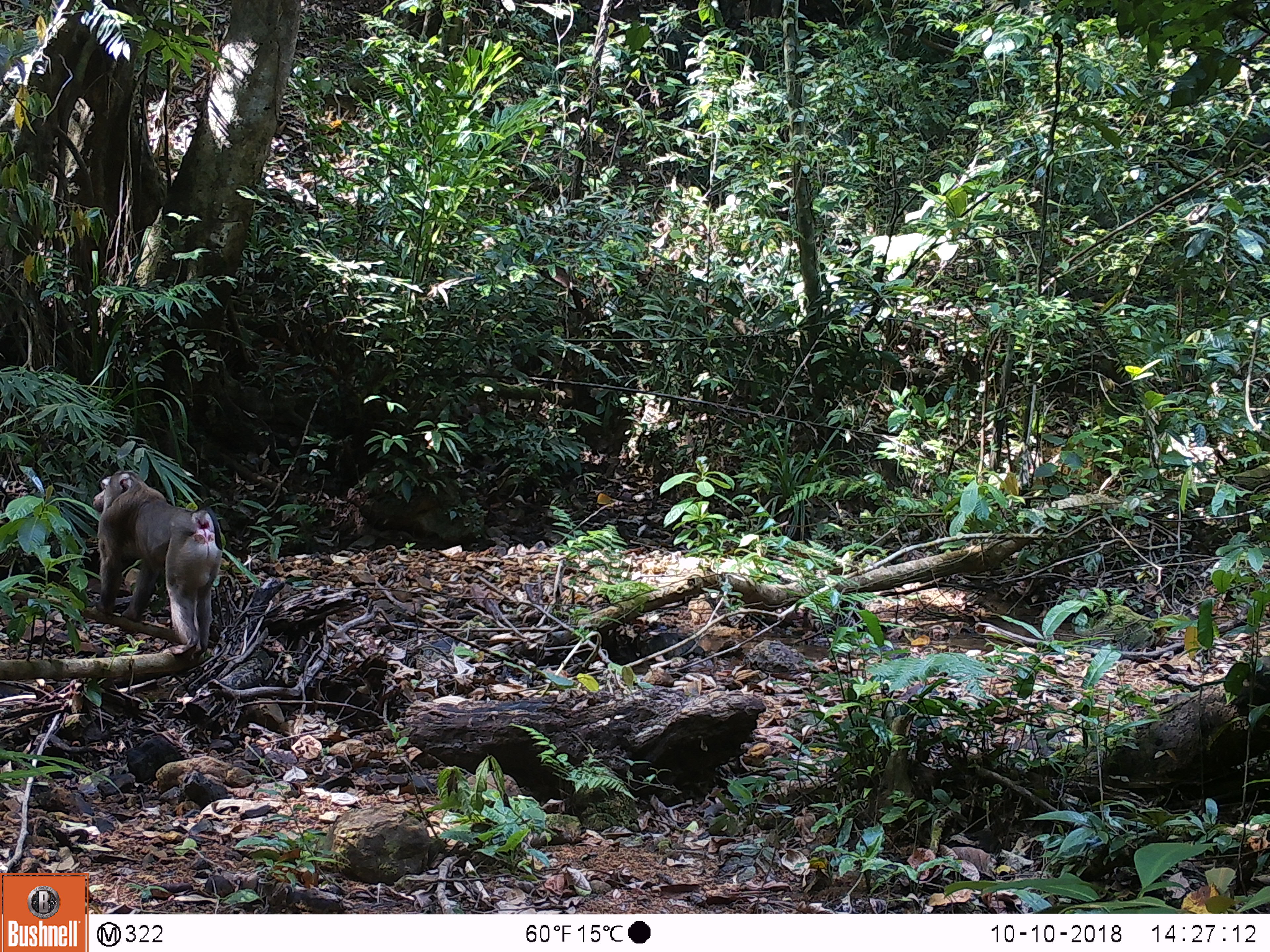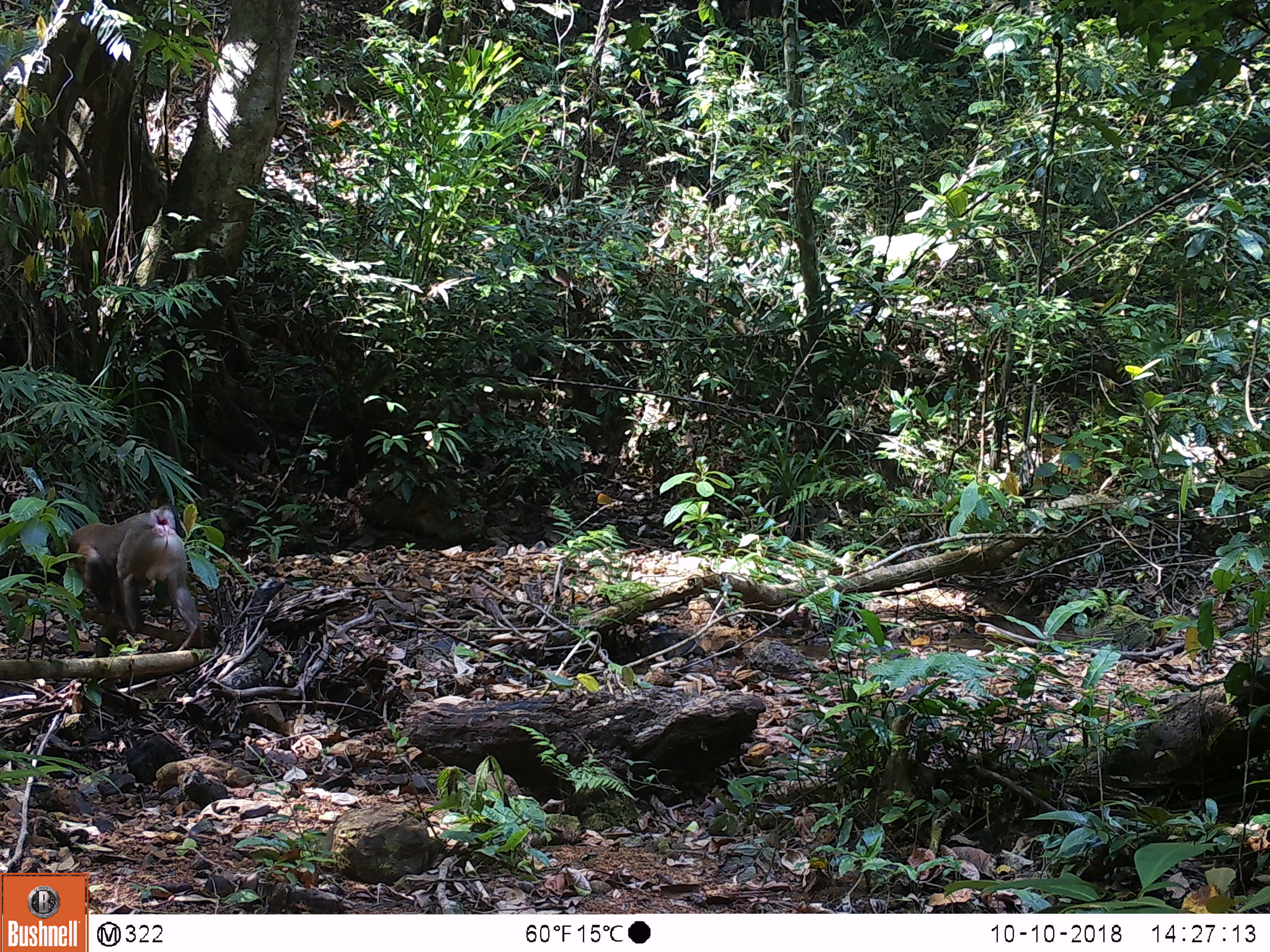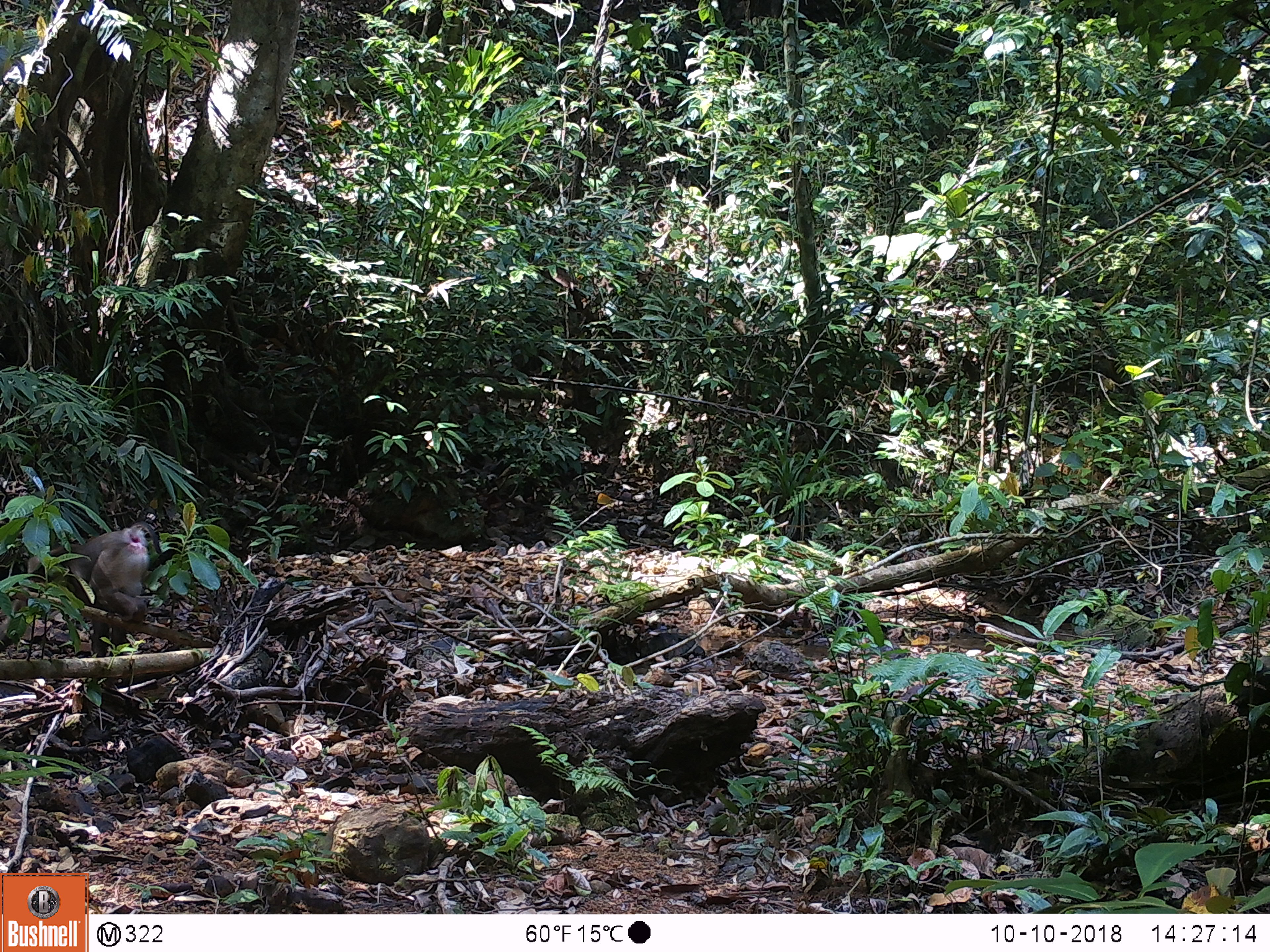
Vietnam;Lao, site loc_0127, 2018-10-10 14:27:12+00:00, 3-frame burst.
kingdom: Animalia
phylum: Chordata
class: Mammalia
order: Primates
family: Cercopithecidae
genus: Macaca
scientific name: Macaca nemestrina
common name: pig-tailed macaque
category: pig tailed macaque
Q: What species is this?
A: Pig tailed macaque (pig-tailed macaque) (Macaca nemestrina).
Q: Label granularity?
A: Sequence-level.